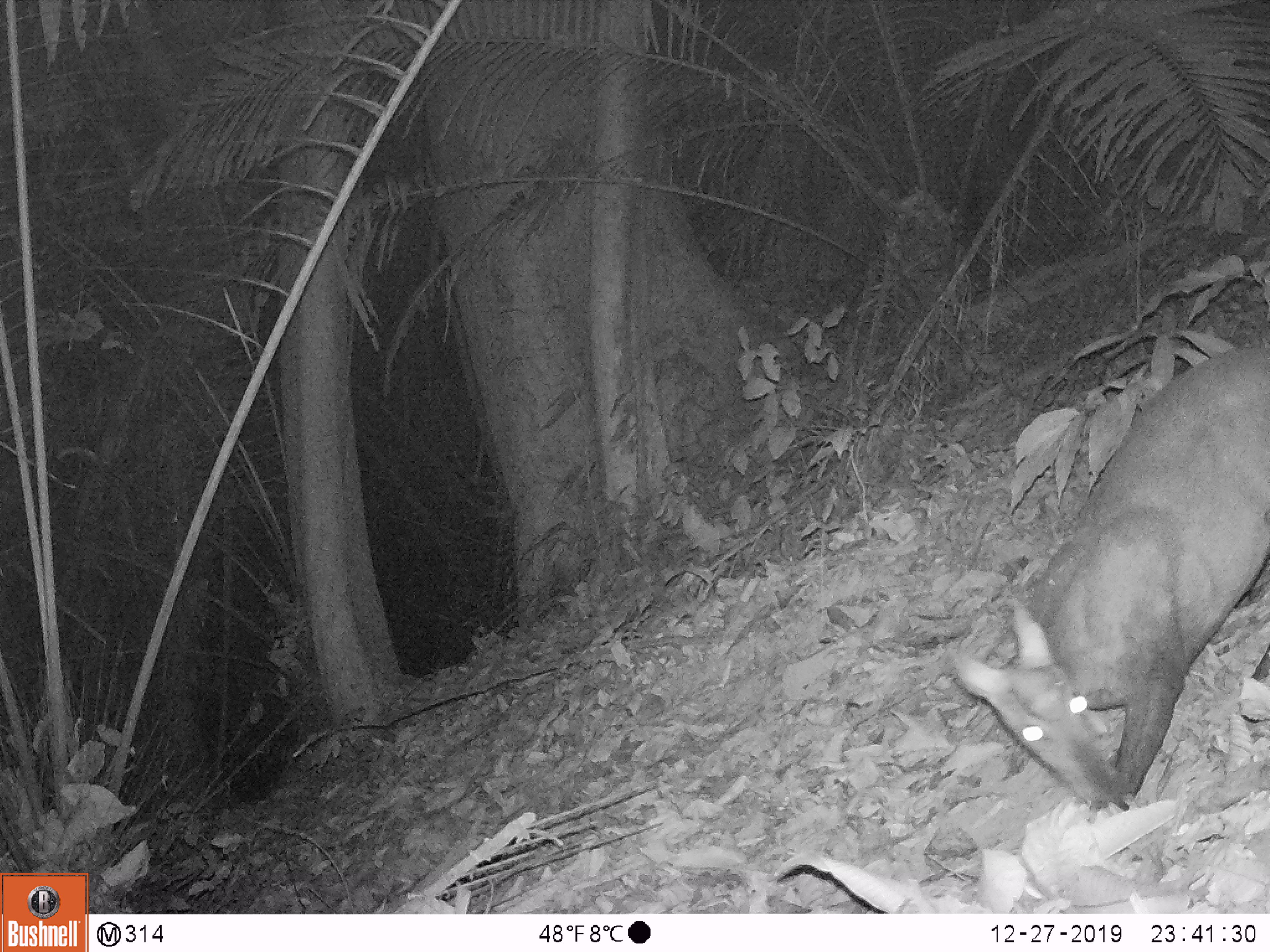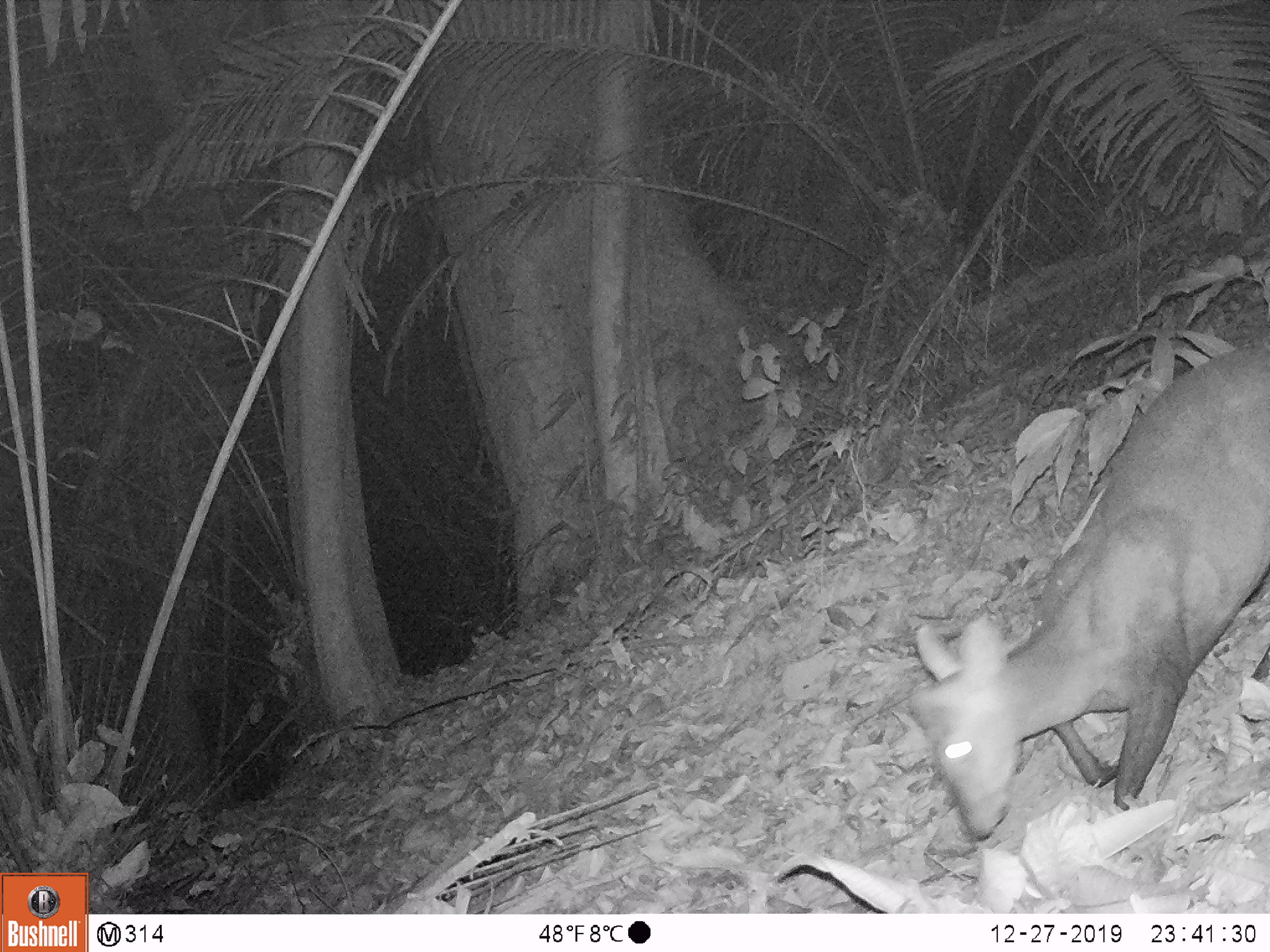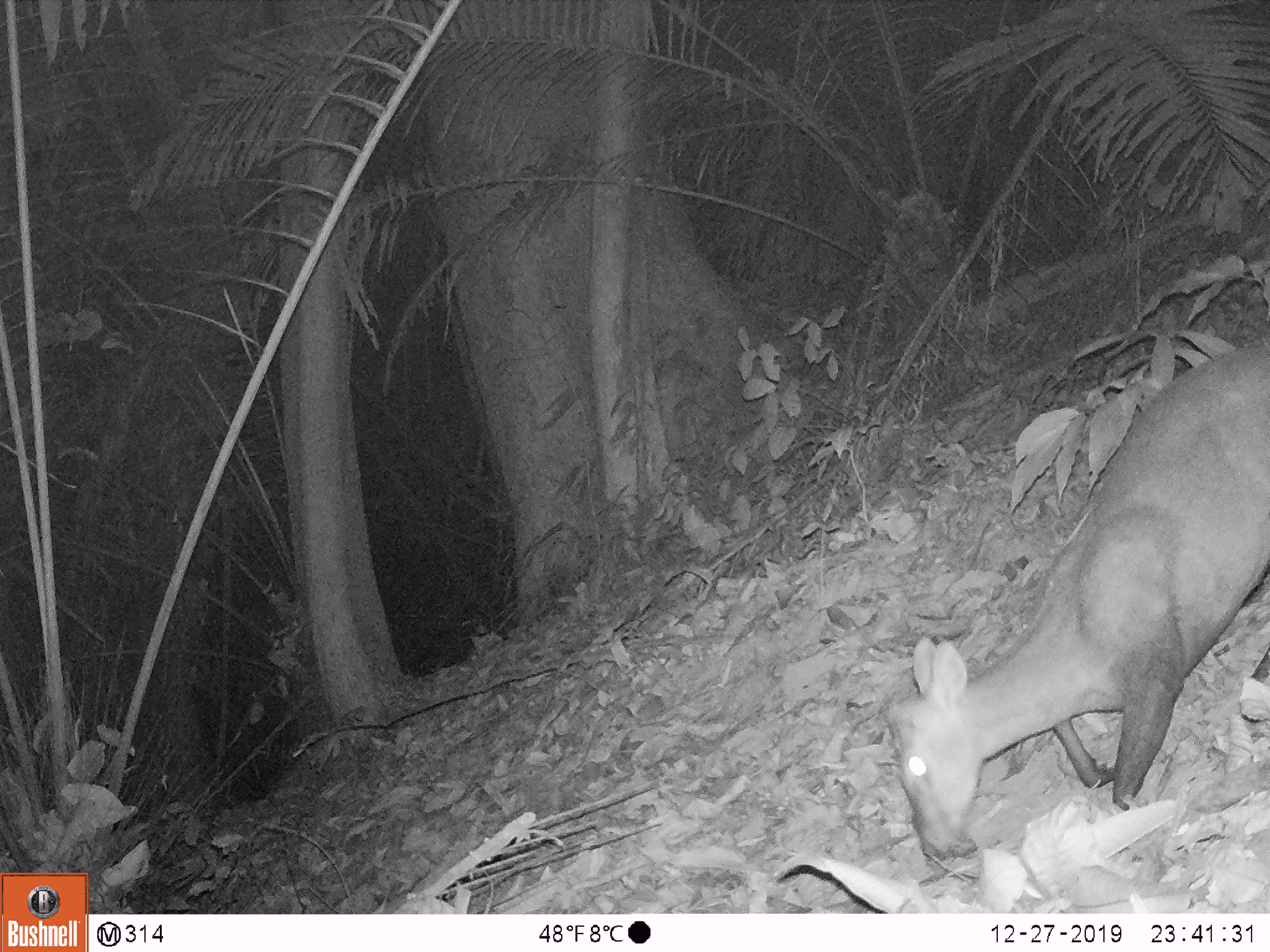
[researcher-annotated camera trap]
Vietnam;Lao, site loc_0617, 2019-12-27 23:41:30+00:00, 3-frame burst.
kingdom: Animalia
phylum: Chordata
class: Mammalia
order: Artiodactyla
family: Cervidae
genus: Muntiacus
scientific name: Muntiacus rooseveltorum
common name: roosevelt's muntjac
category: roosevelts muntjac group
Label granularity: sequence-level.